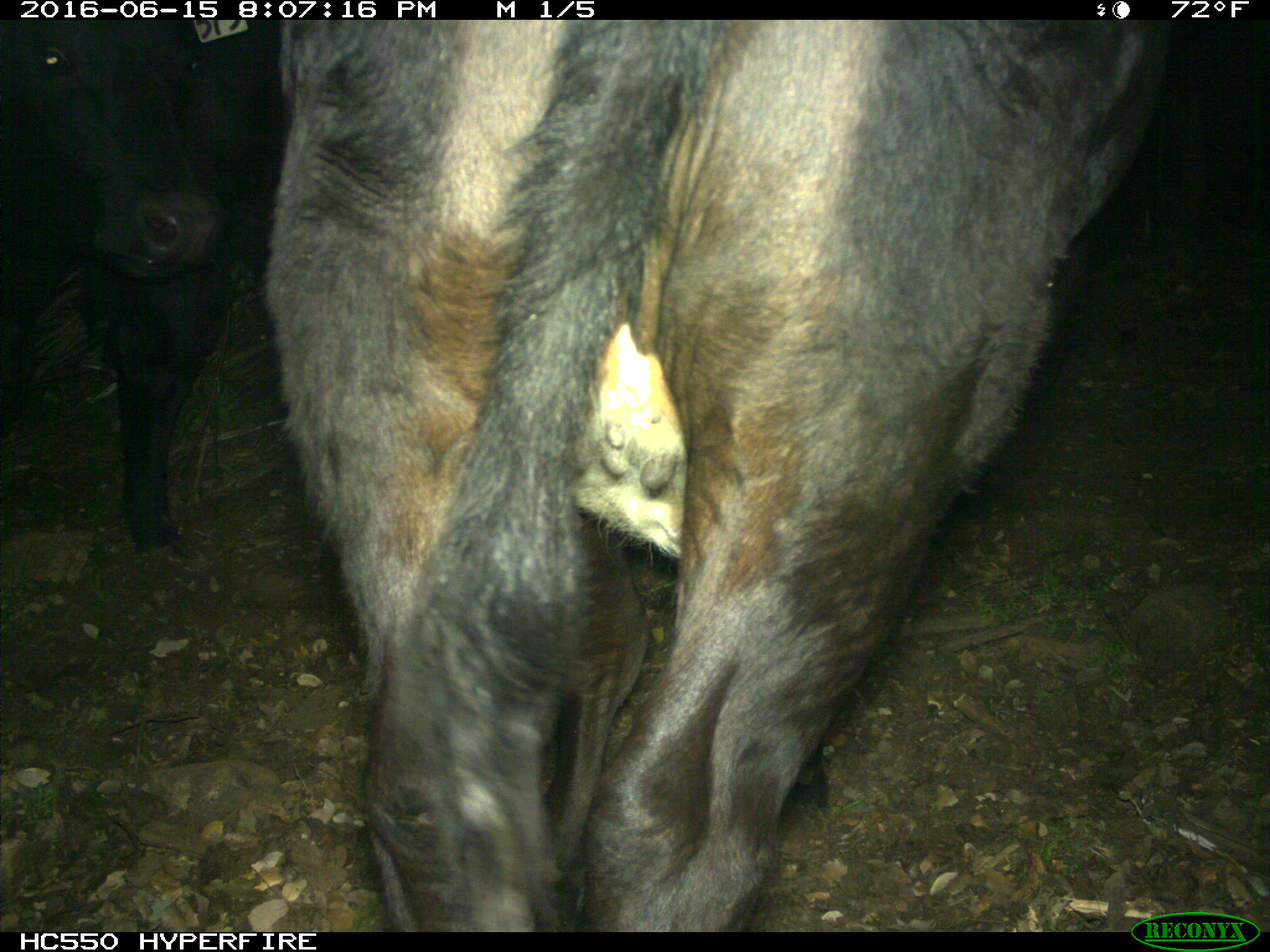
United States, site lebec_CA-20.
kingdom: Animalia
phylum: Chordata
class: Mammalia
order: Artiodactyla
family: Bovidae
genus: Bos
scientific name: Bos taurus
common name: domestic cow